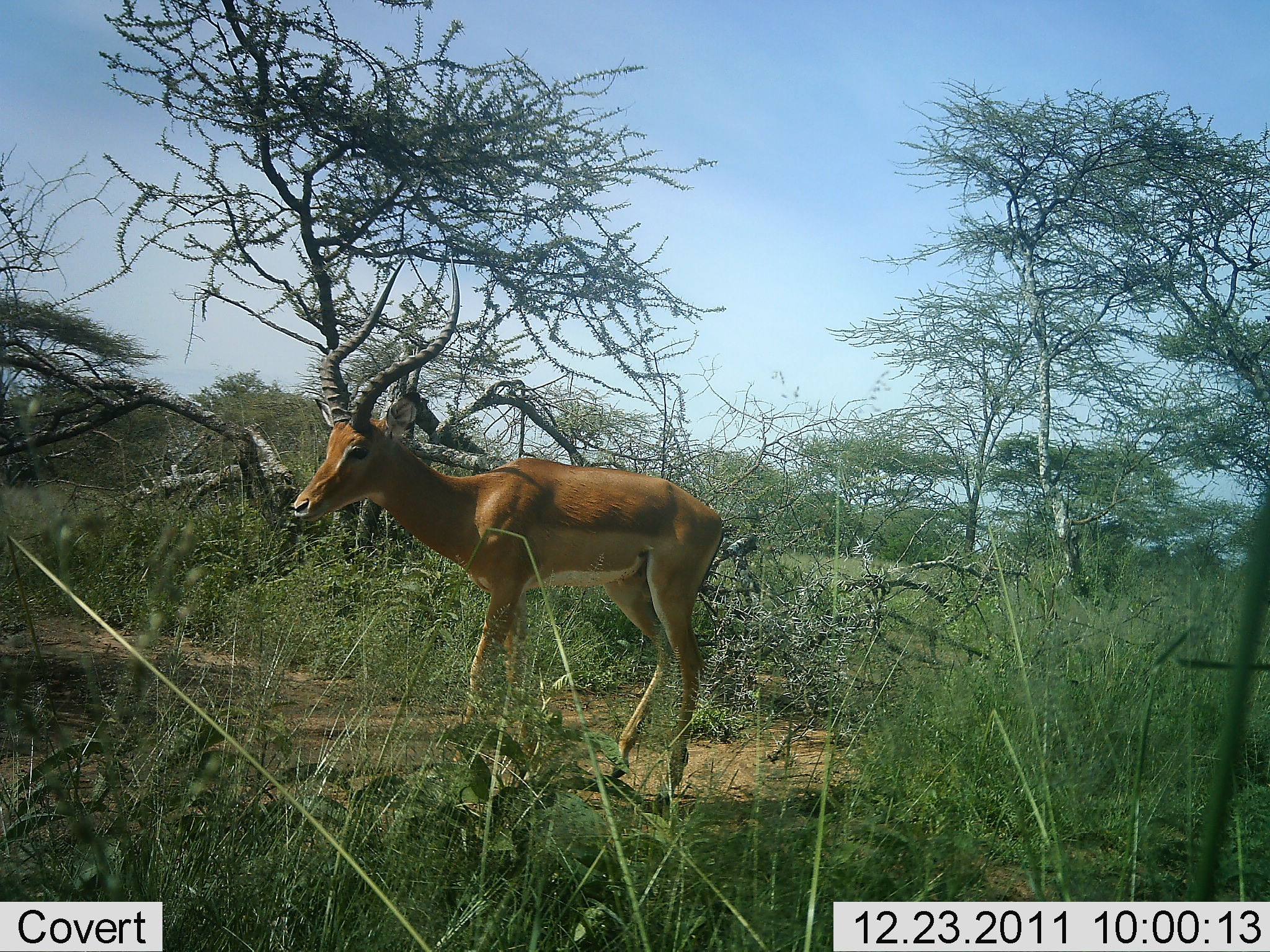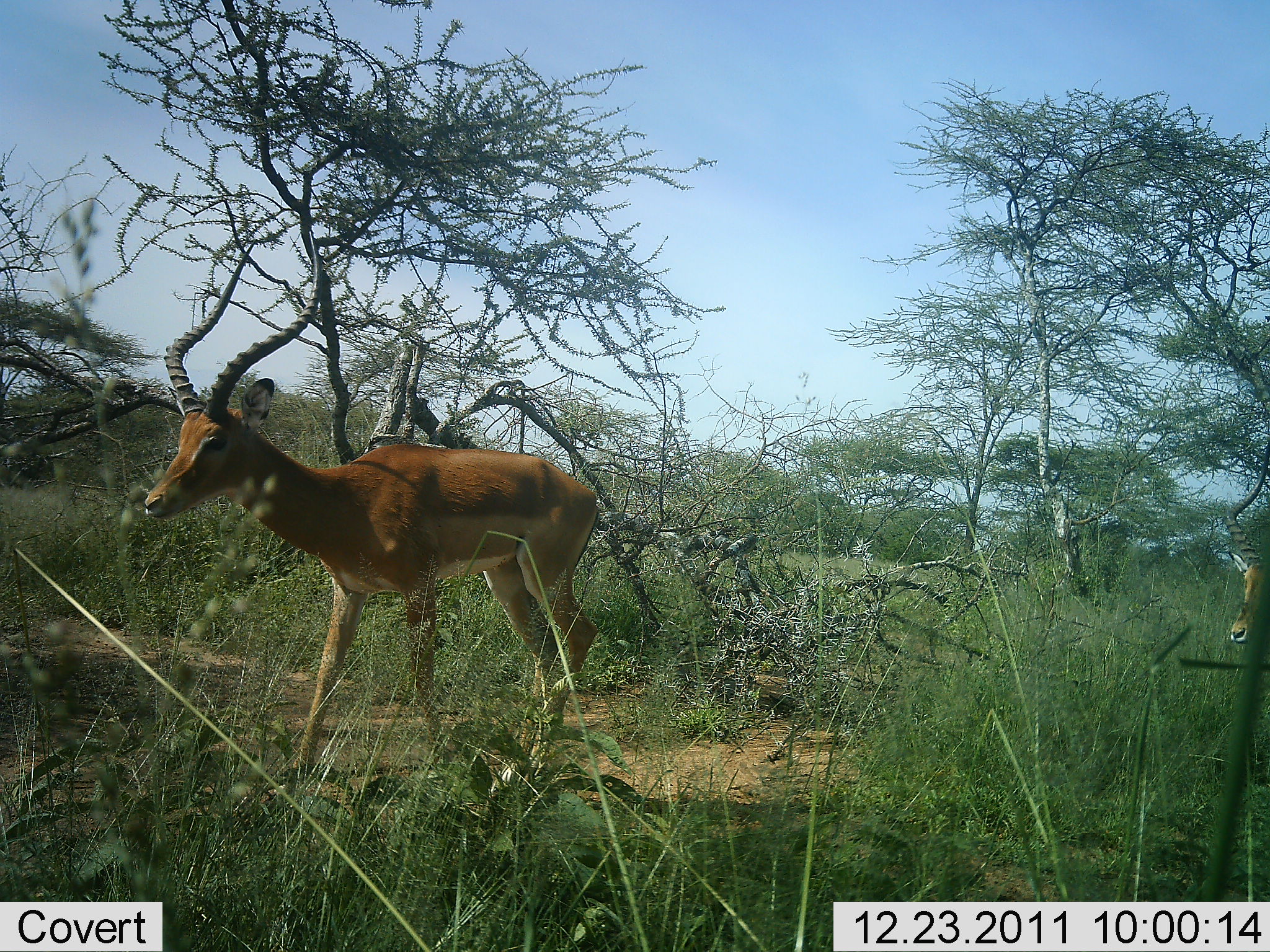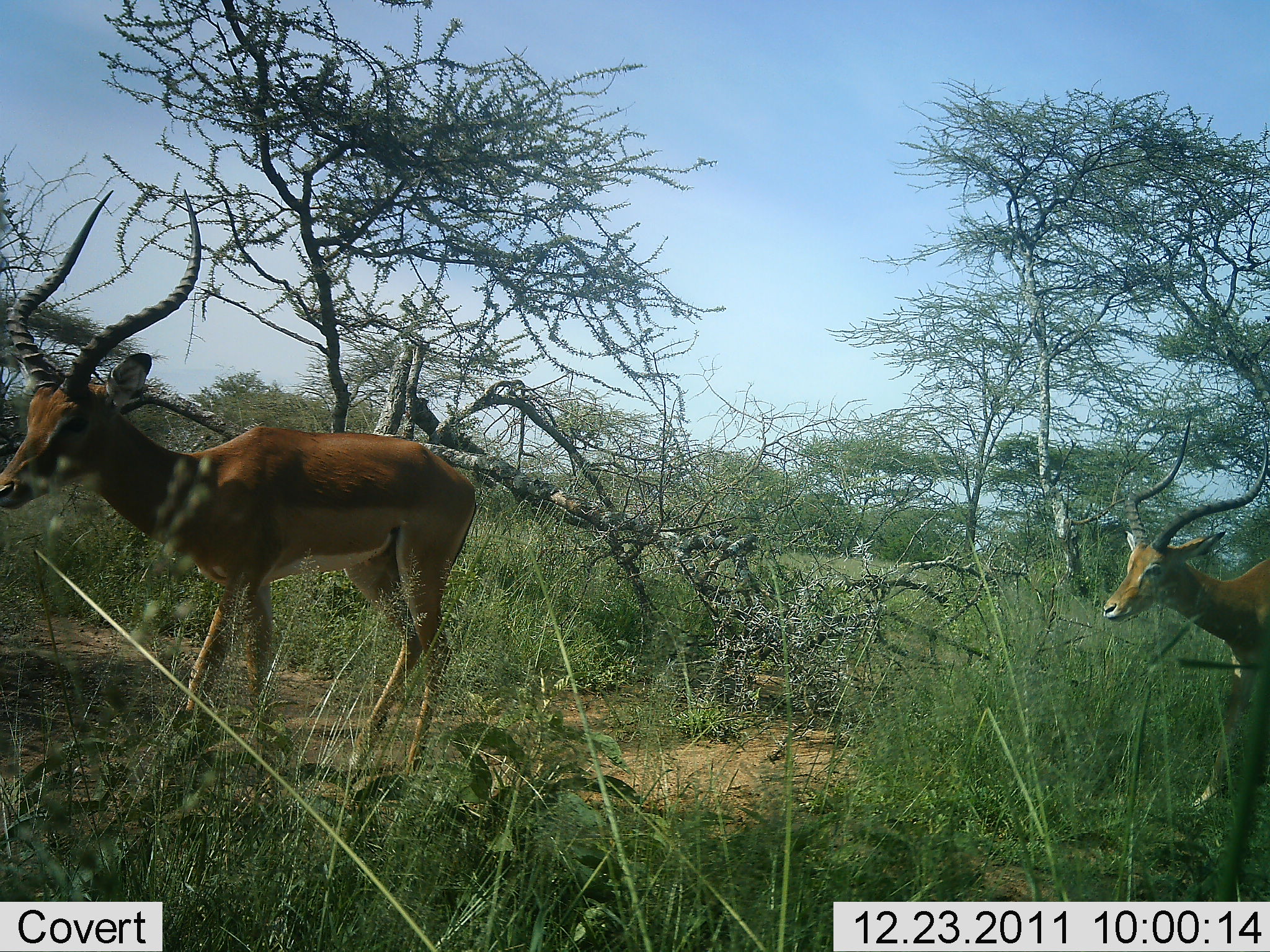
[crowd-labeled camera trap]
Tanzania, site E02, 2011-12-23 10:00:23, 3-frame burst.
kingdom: Animalia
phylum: Chordata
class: Mammalia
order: Artiodactyla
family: Bovidae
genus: Aepyceros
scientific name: Aepyceros melampus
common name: impala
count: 2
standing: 0%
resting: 0%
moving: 100%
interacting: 0%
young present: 0%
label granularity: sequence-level